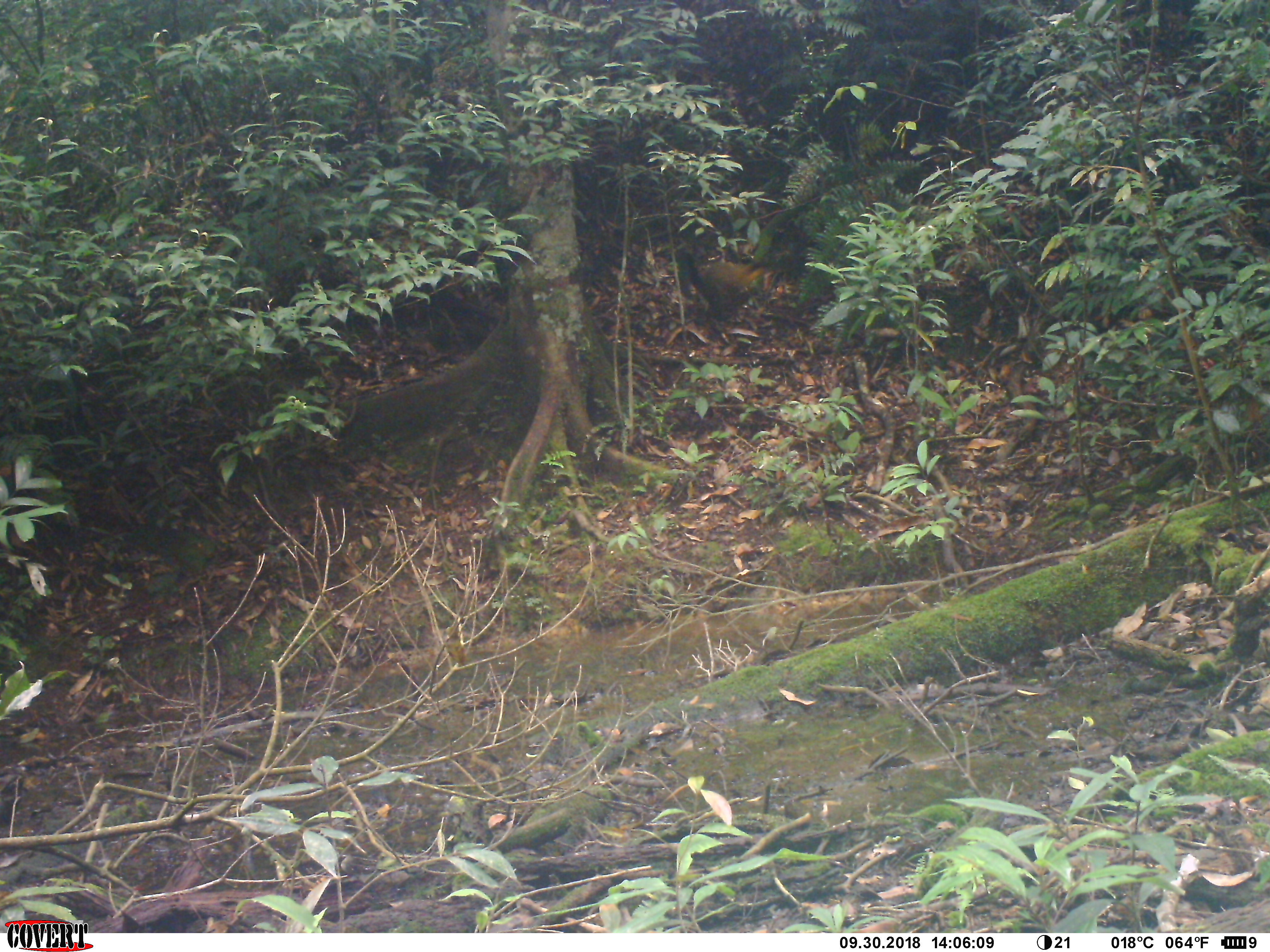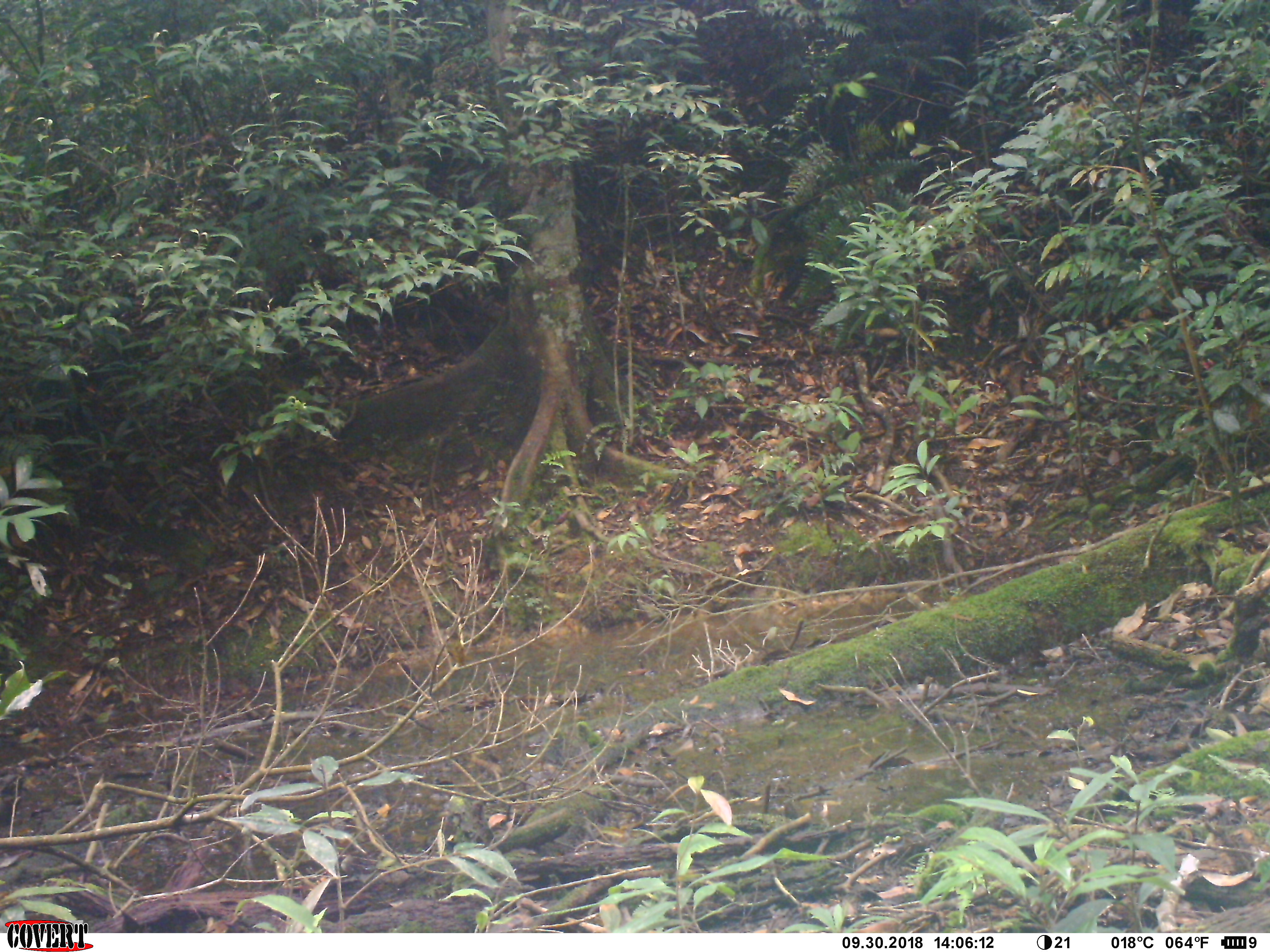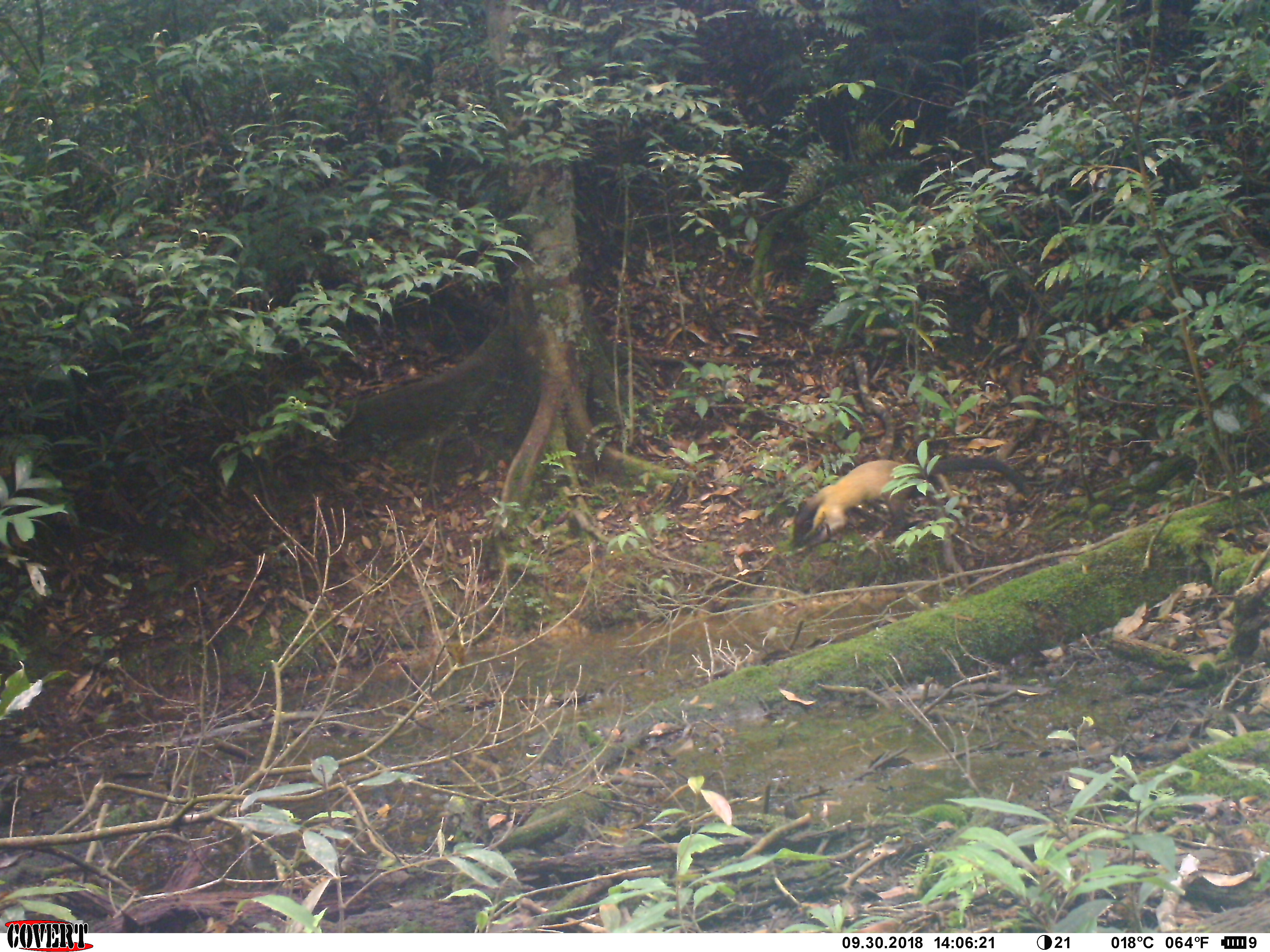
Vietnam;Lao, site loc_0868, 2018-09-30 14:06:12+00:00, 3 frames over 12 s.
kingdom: Animalia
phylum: Chordata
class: Mammalia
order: Carnivora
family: Mustelidae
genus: Martes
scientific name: Martes flavigula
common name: yellow-throated marten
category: yellow throated marten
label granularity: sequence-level